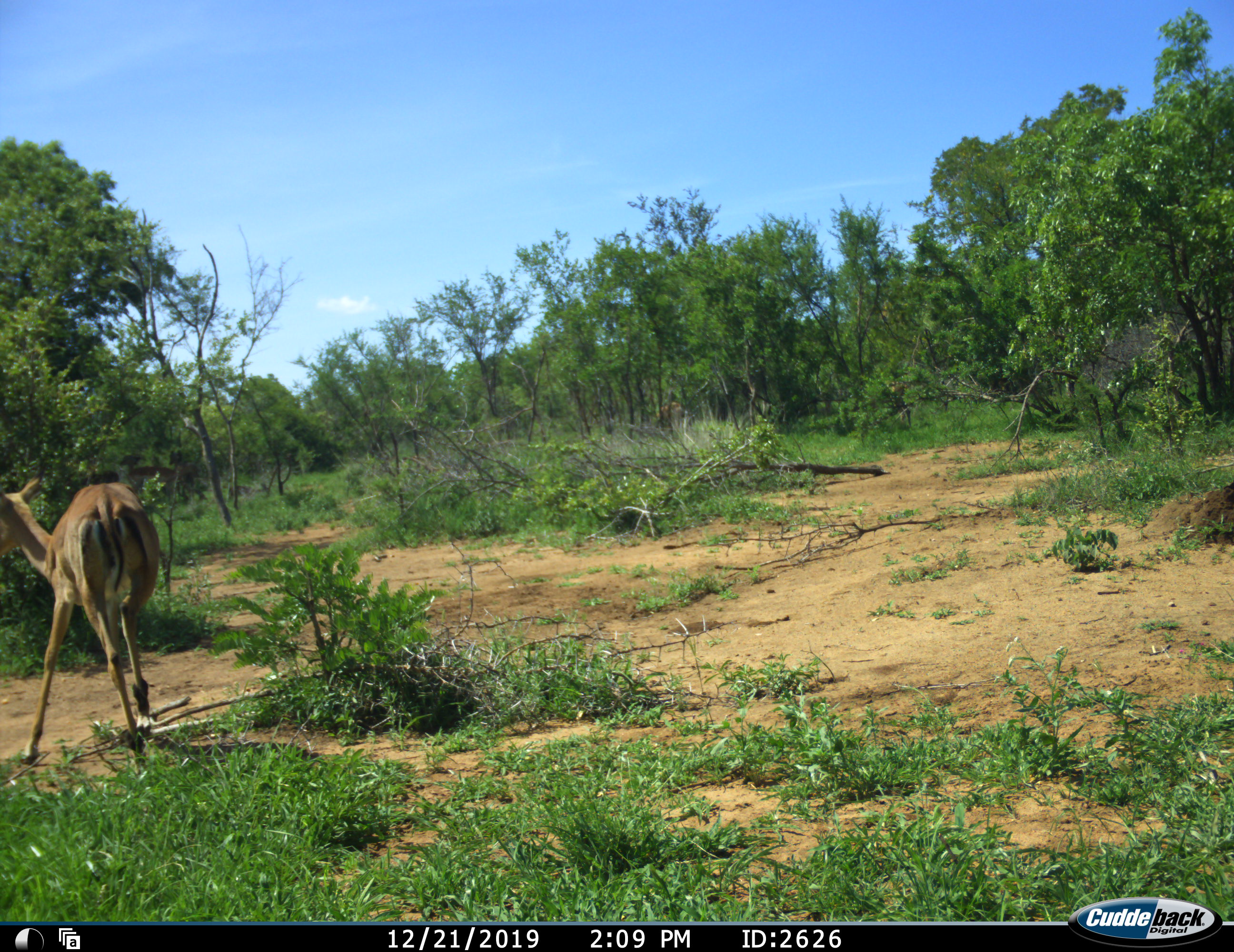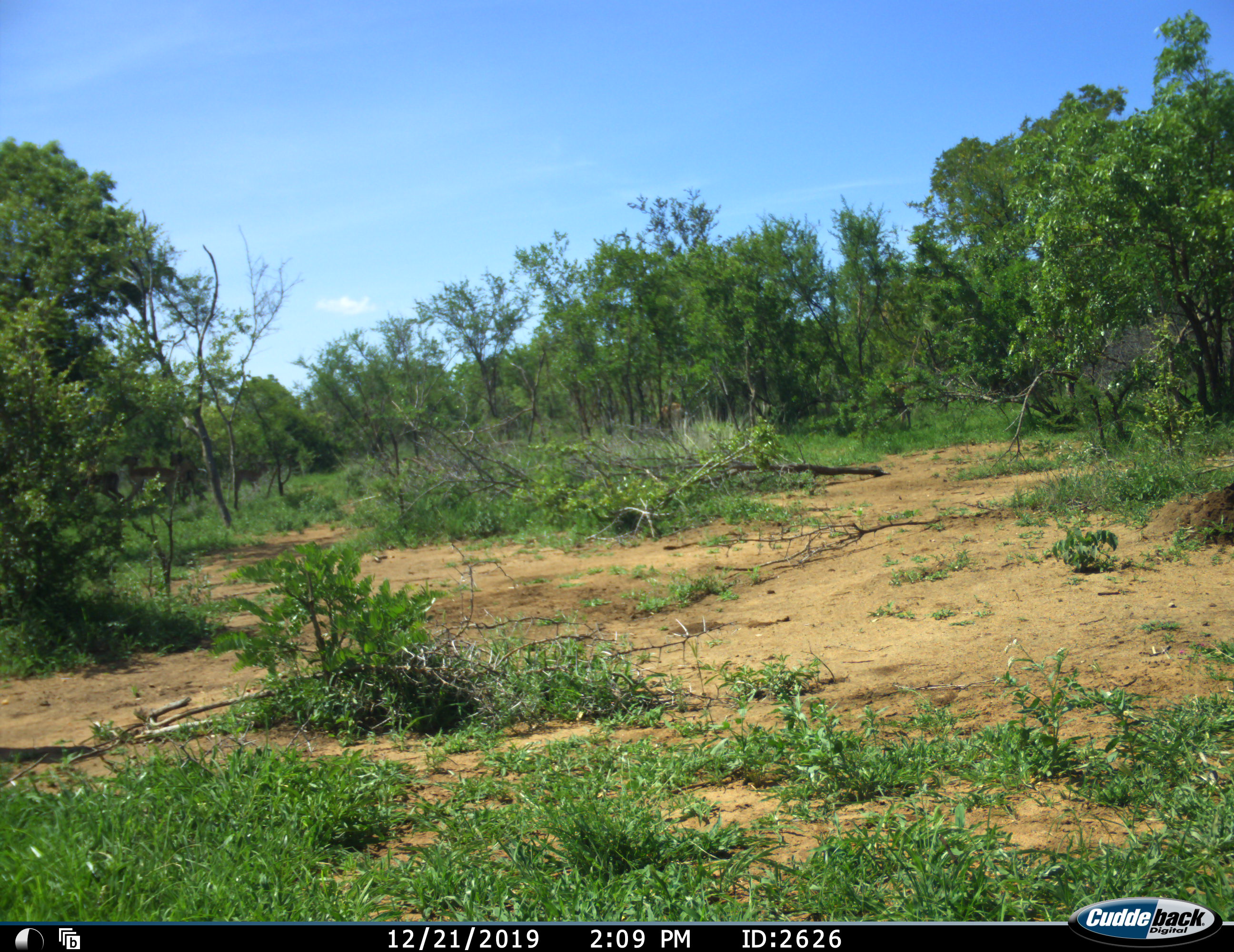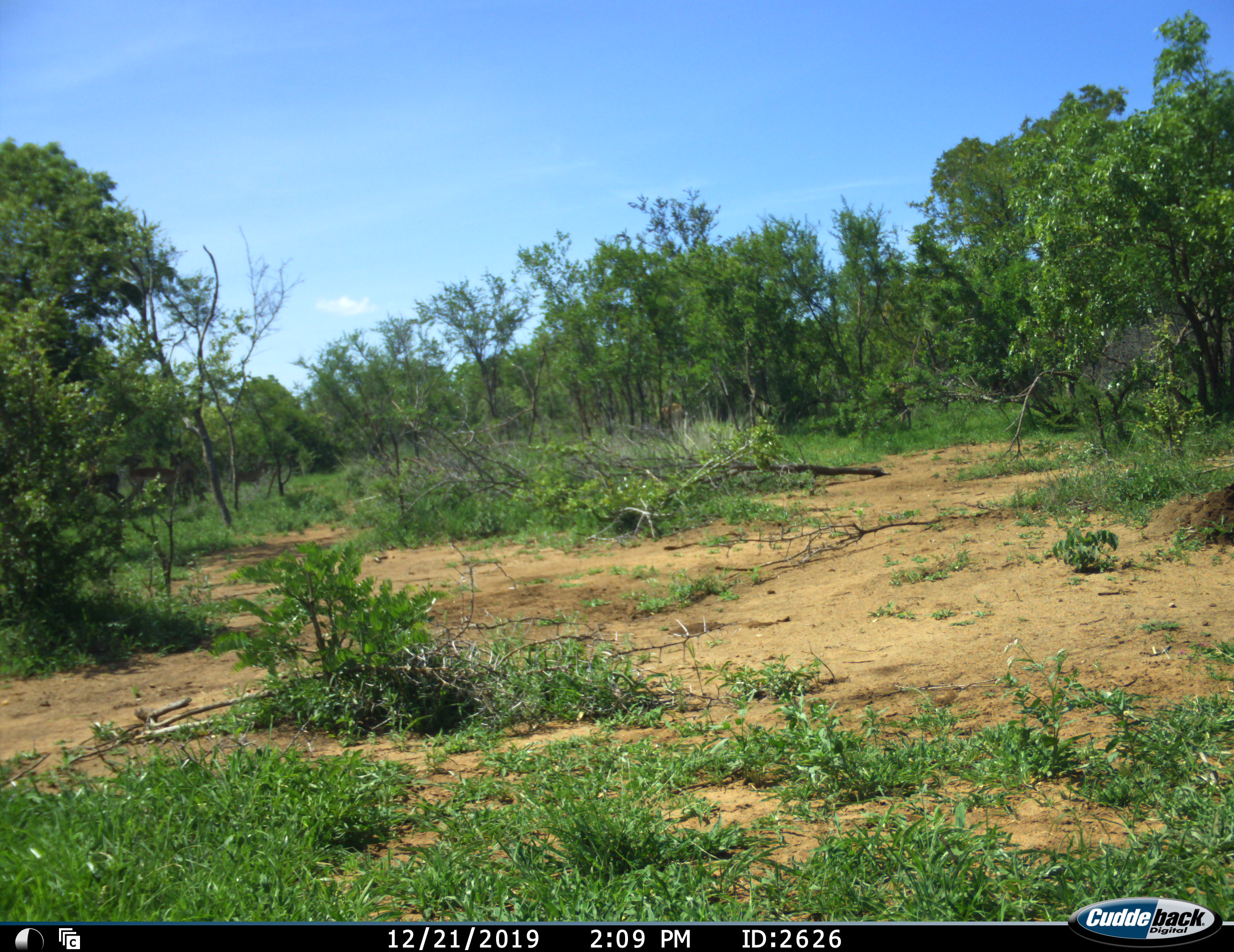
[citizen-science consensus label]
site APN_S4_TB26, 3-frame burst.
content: unidentified animal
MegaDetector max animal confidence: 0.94